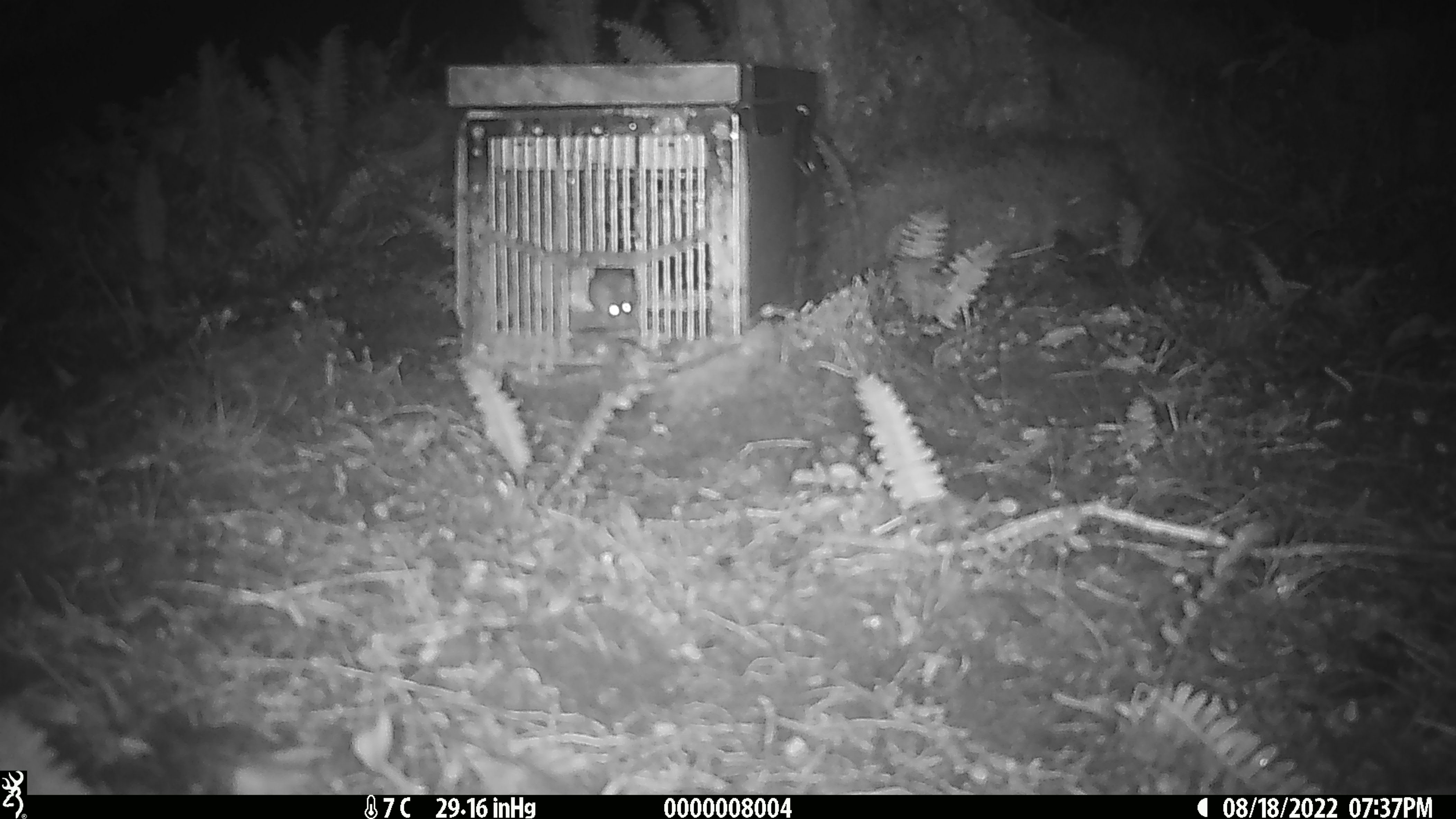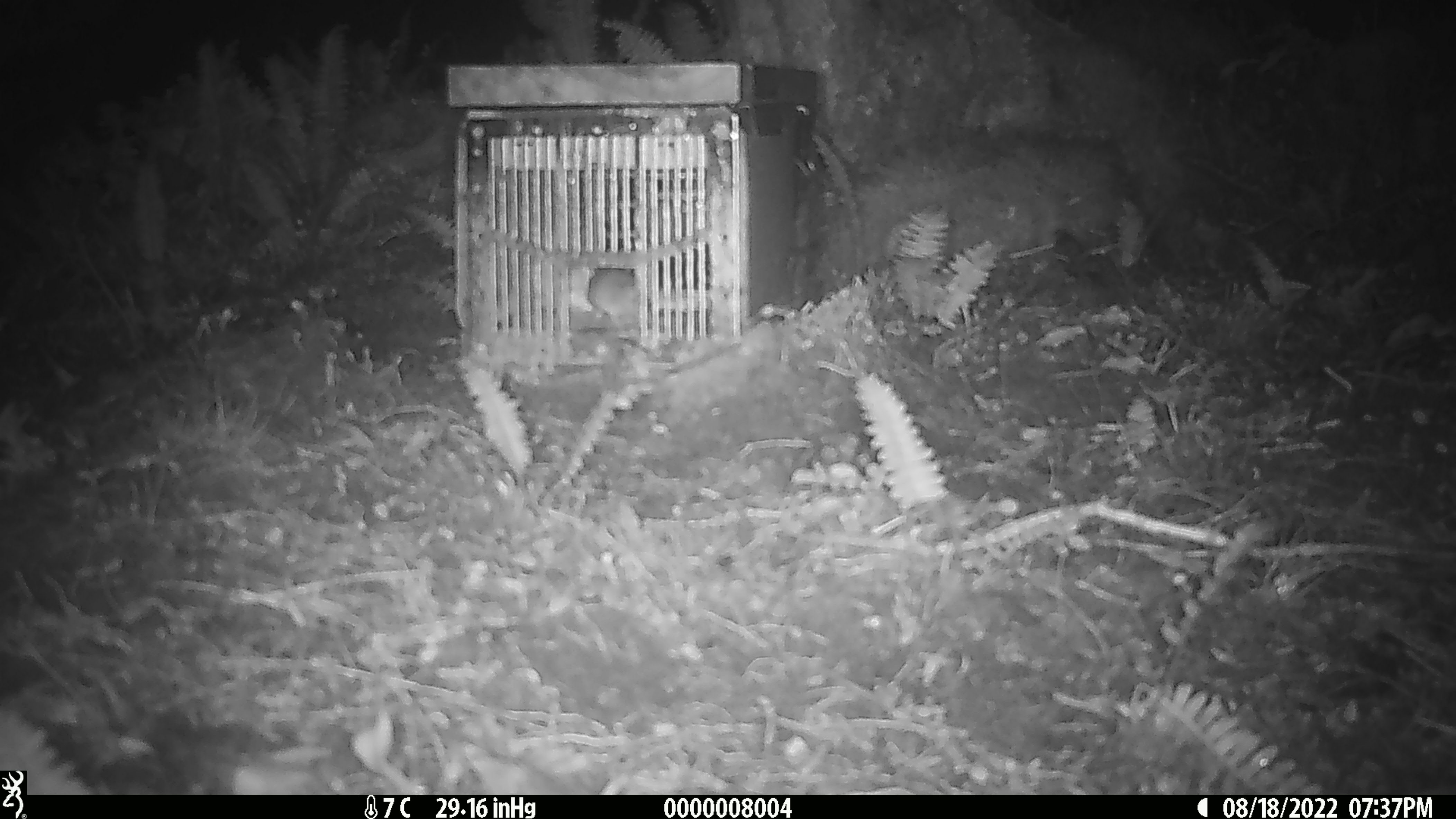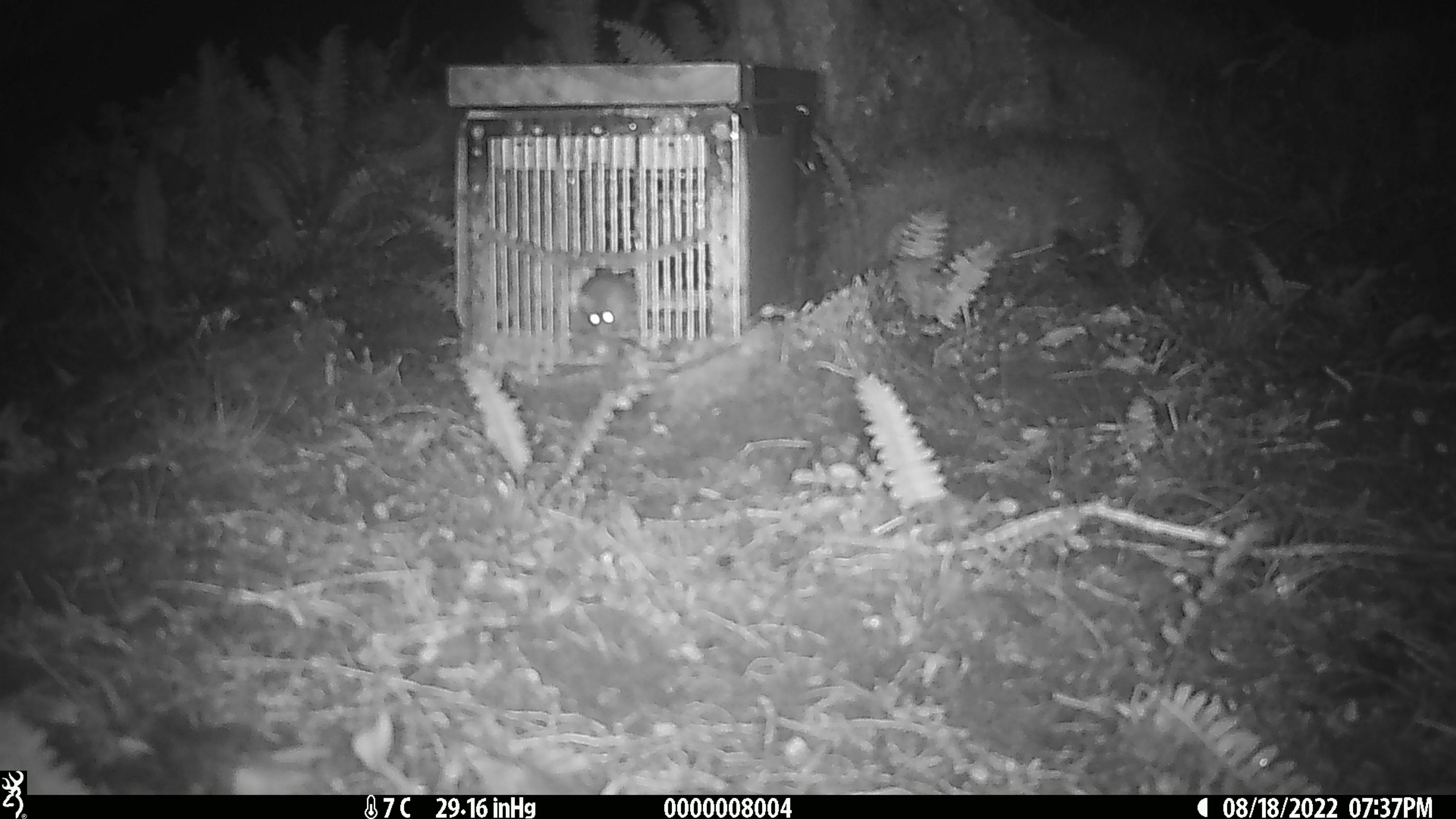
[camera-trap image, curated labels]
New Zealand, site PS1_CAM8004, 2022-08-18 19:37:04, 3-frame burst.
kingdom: Animalia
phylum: Chordata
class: Mammalia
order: Rodentia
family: Muridae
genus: Mus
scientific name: Mus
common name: mouse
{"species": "mouse (Mus)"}